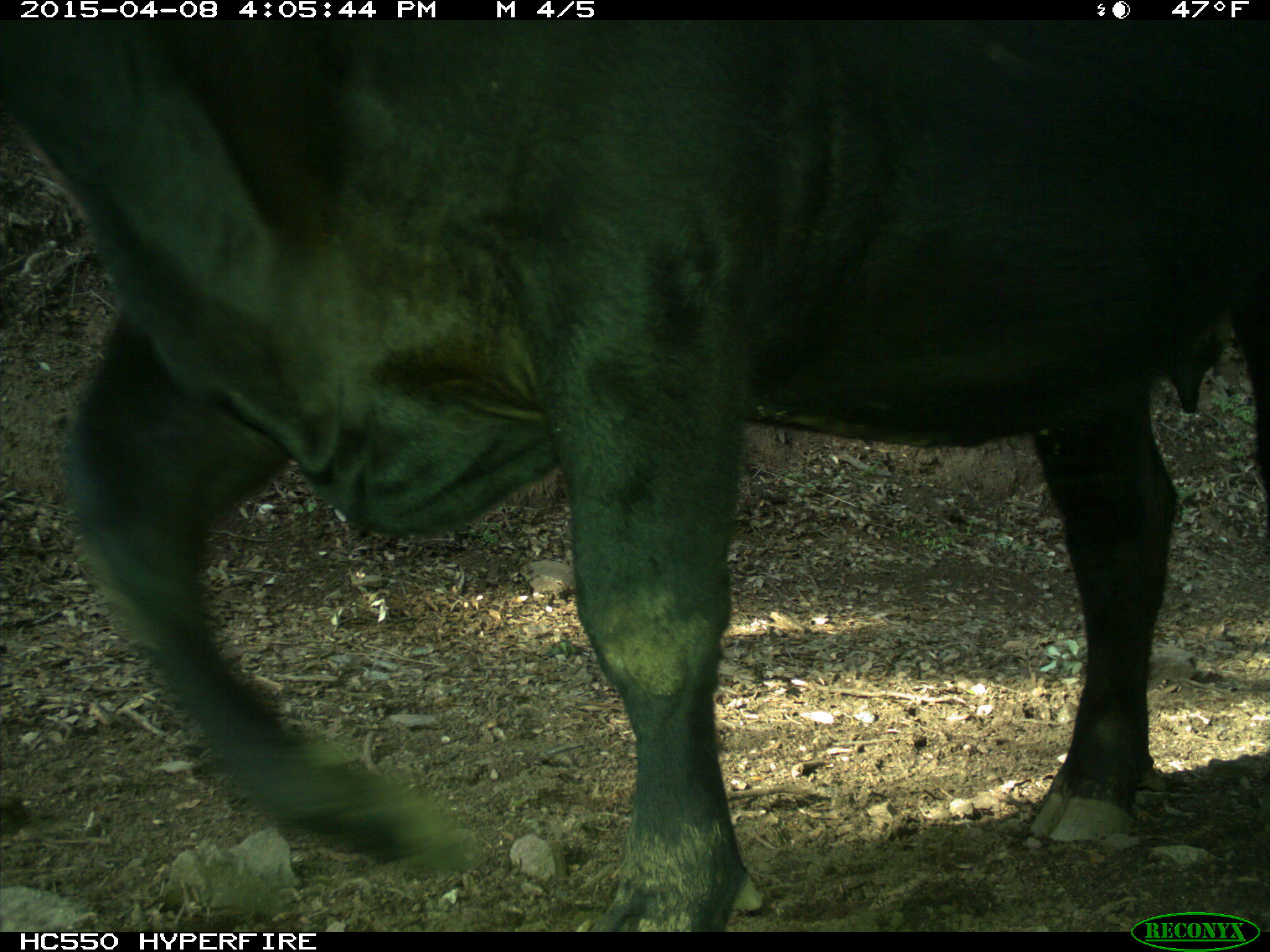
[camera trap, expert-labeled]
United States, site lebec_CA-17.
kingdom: Animalia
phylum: Chordata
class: Mammalia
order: Artiodactyla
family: Bovidae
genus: Bos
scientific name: Bos taurus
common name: domestic cow